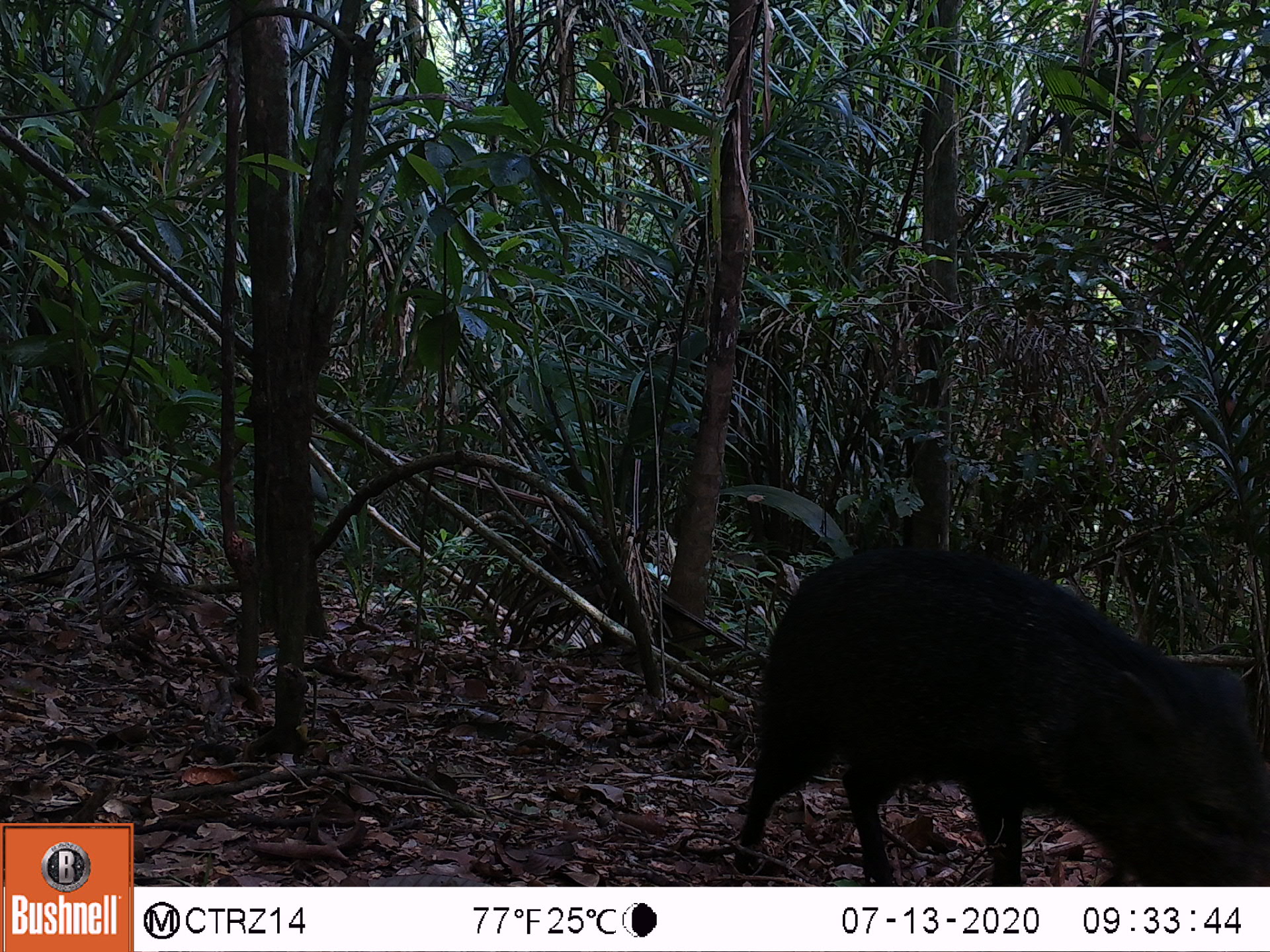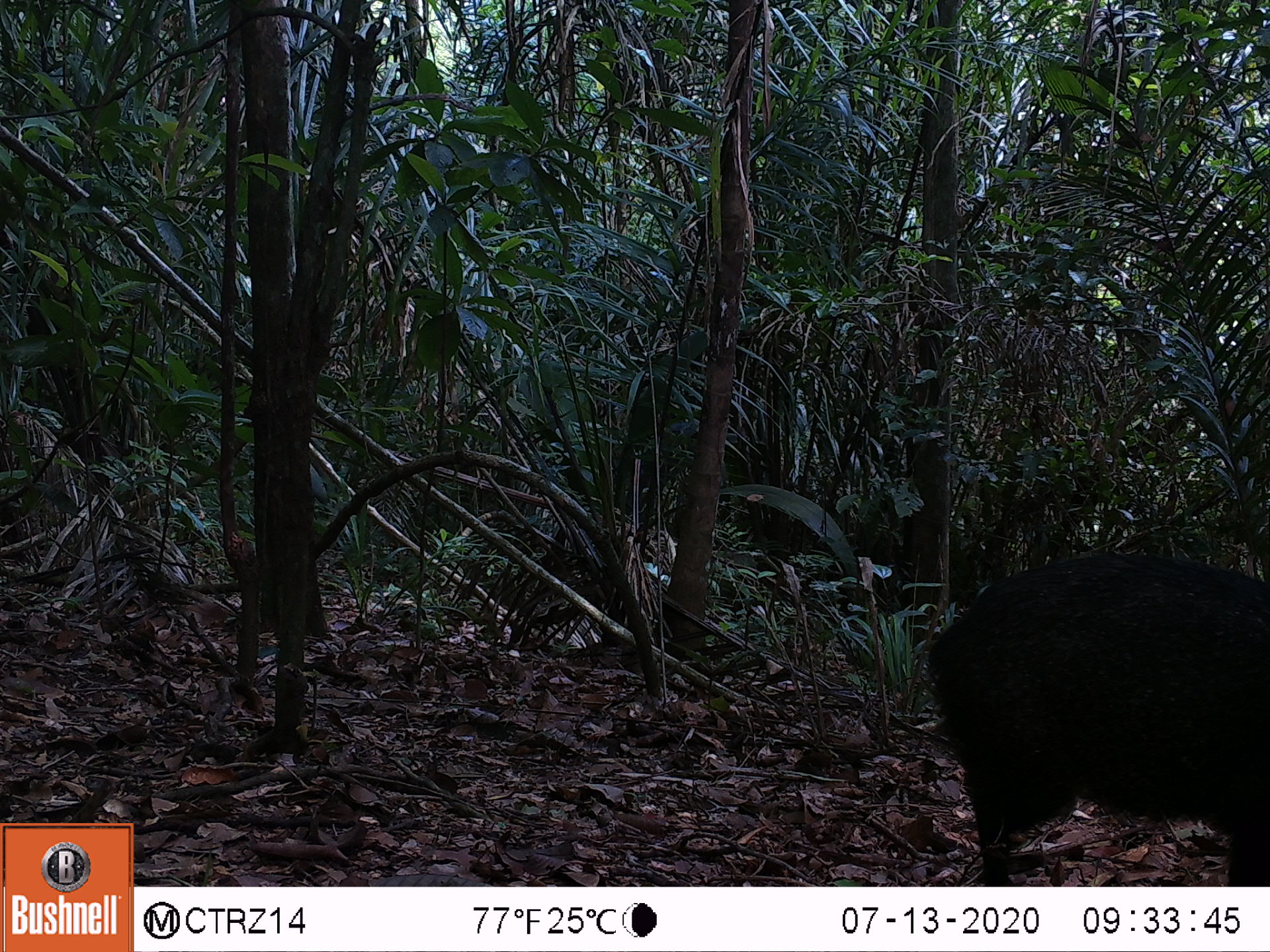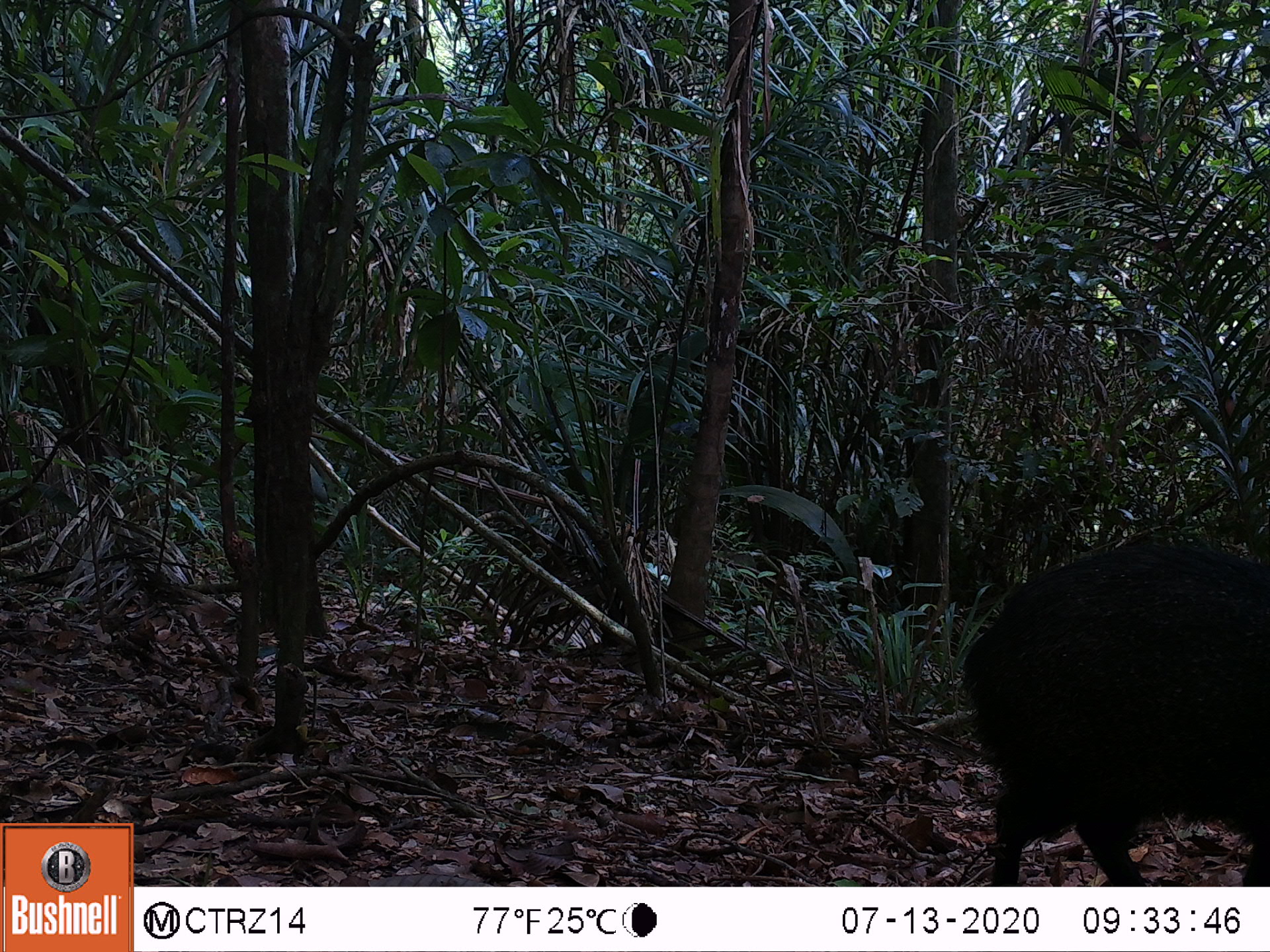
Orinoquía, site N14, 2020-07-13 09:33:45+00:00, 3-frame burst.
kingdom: Animalia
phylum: Chordata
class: Mammalia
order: Artiodactyla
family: Tayassuidae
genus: Pecari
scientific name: Pecari tajacu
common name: collared peccary